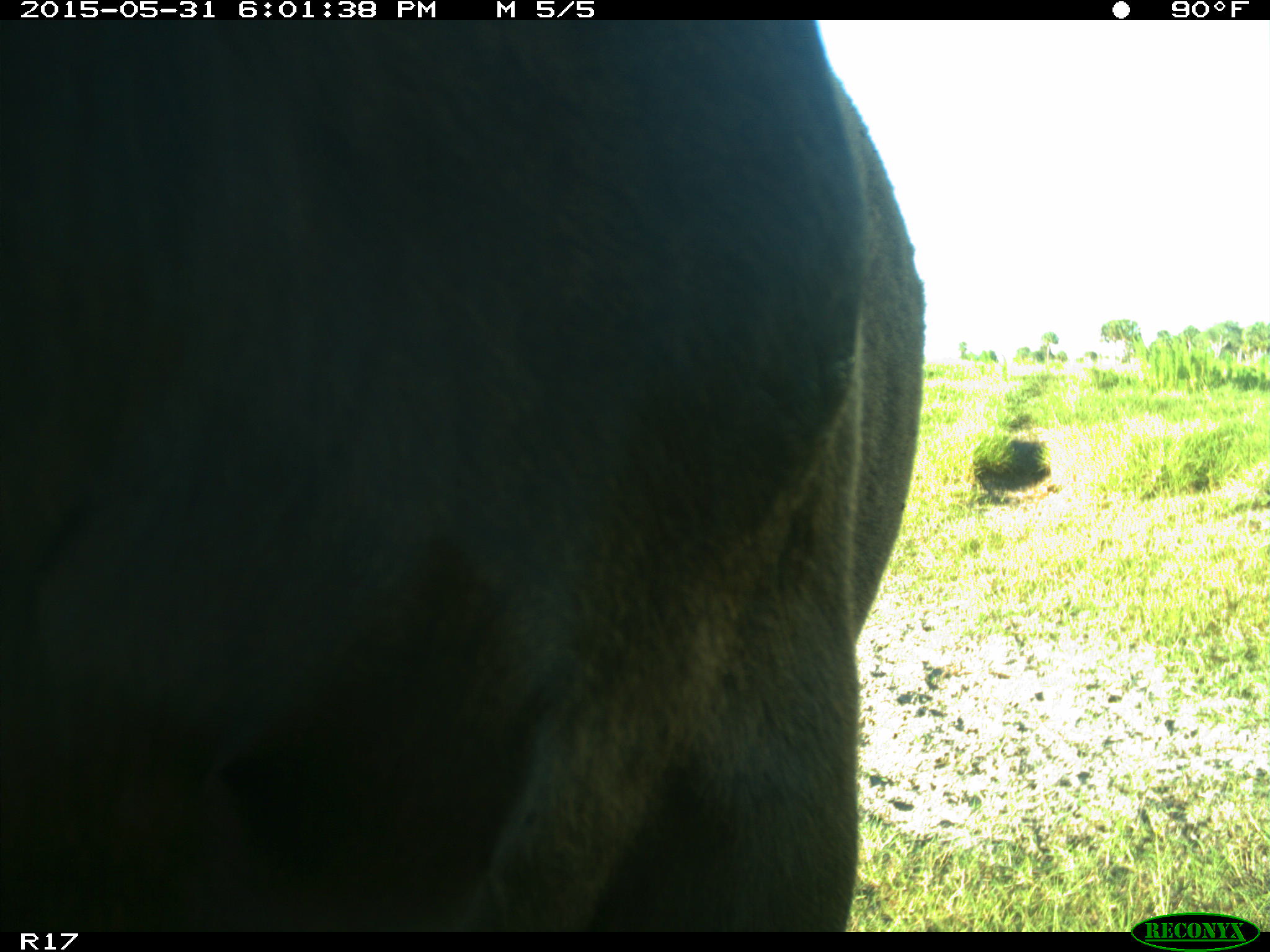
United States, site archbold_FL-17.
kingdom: Animalia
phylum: Chordata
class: Mammalia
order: Artiodactyla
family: Bovidae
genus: Bos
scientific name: Bos taurus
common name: domestic cow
Bos taurus (domestic cow).